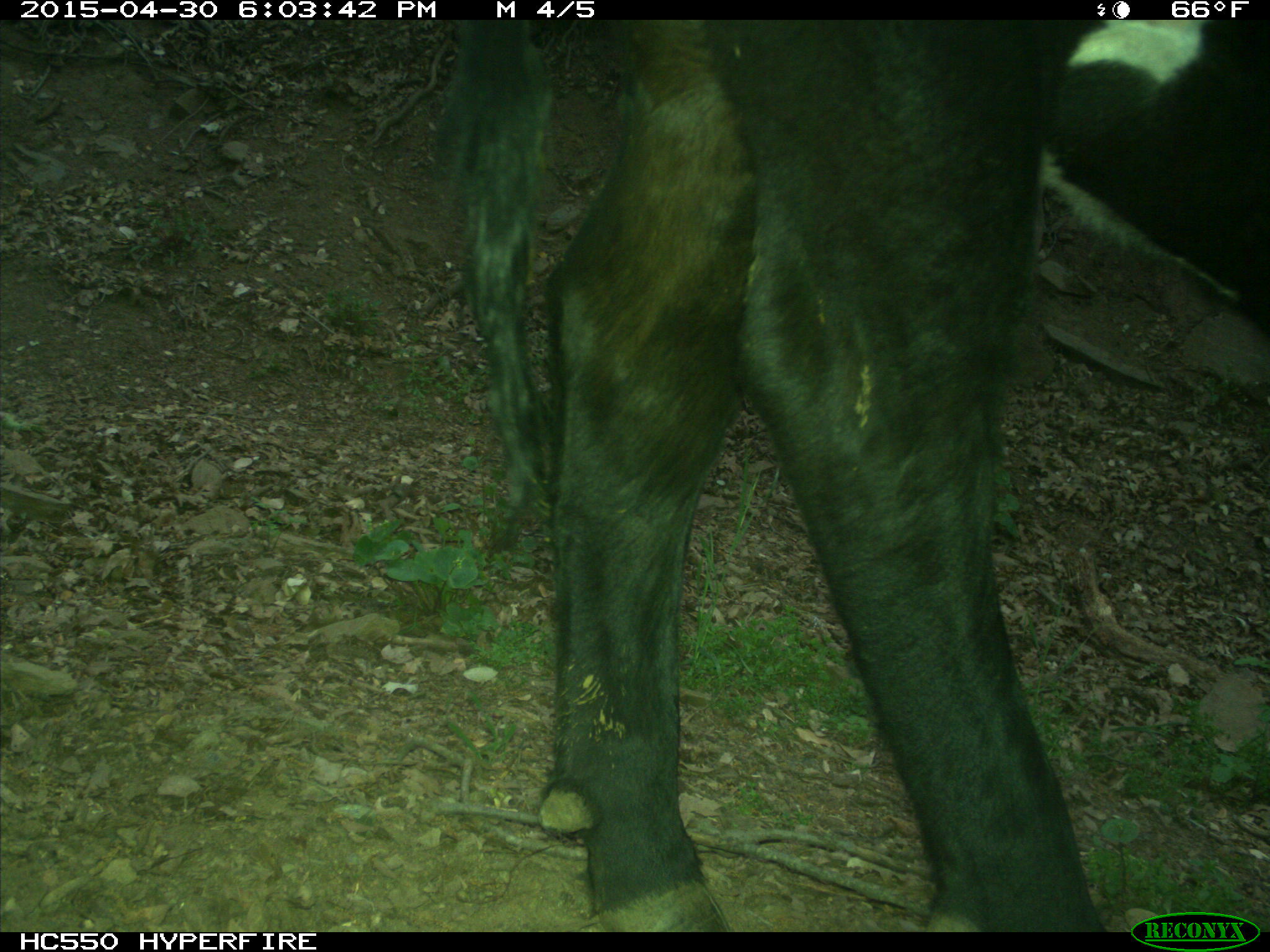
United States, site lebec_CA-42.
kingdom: Animalia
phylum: Chordata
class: Mammalia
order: Artiodactyla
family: Bovidae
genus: Bos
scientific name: Bos taurus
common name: domestic cow